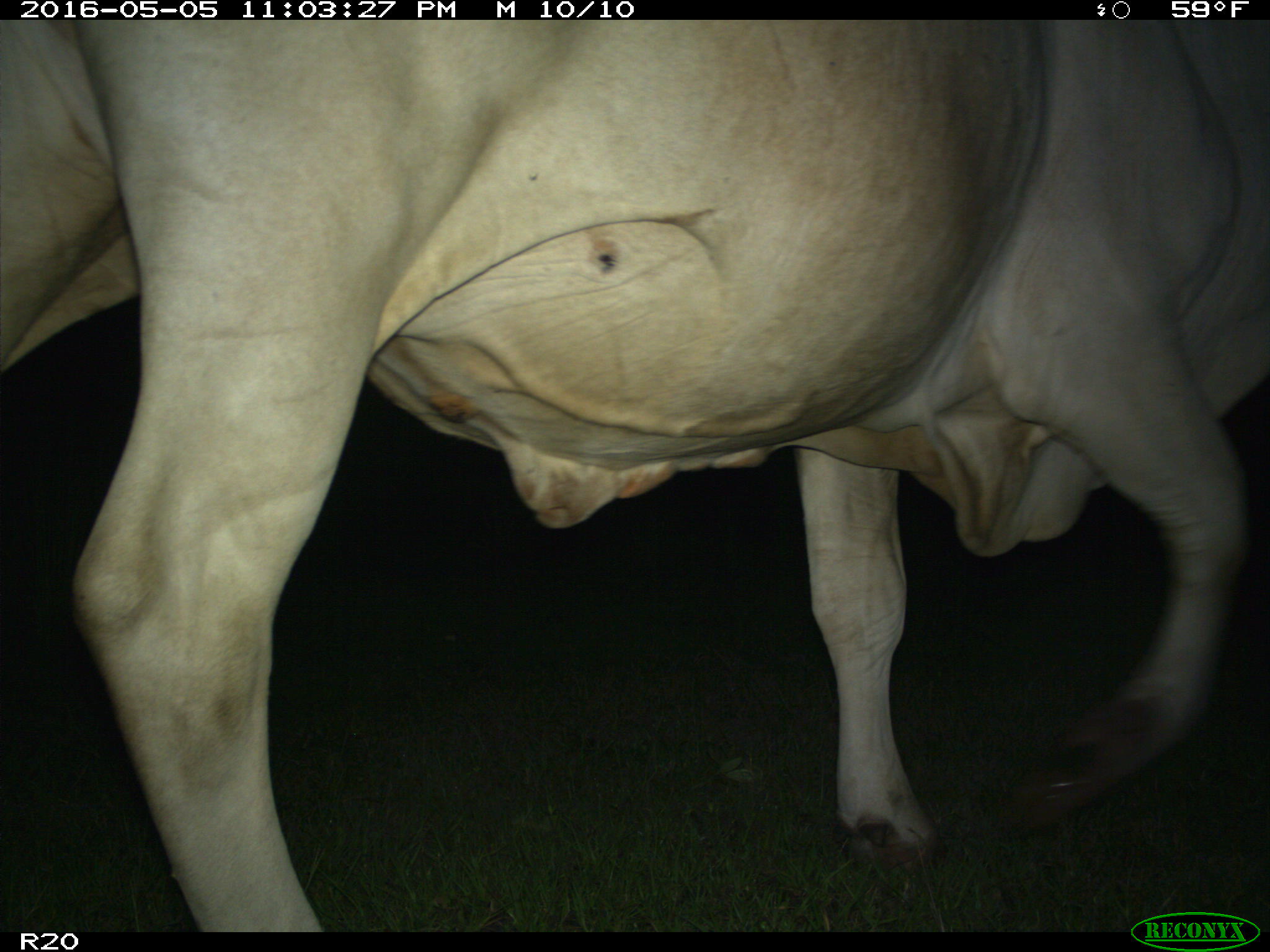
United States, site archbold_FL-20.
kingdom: Animalia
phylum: Chordata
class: Mammalia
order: Artiodactyla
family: Bovidae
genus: Bos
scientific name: Bos taurus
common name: domestic cow